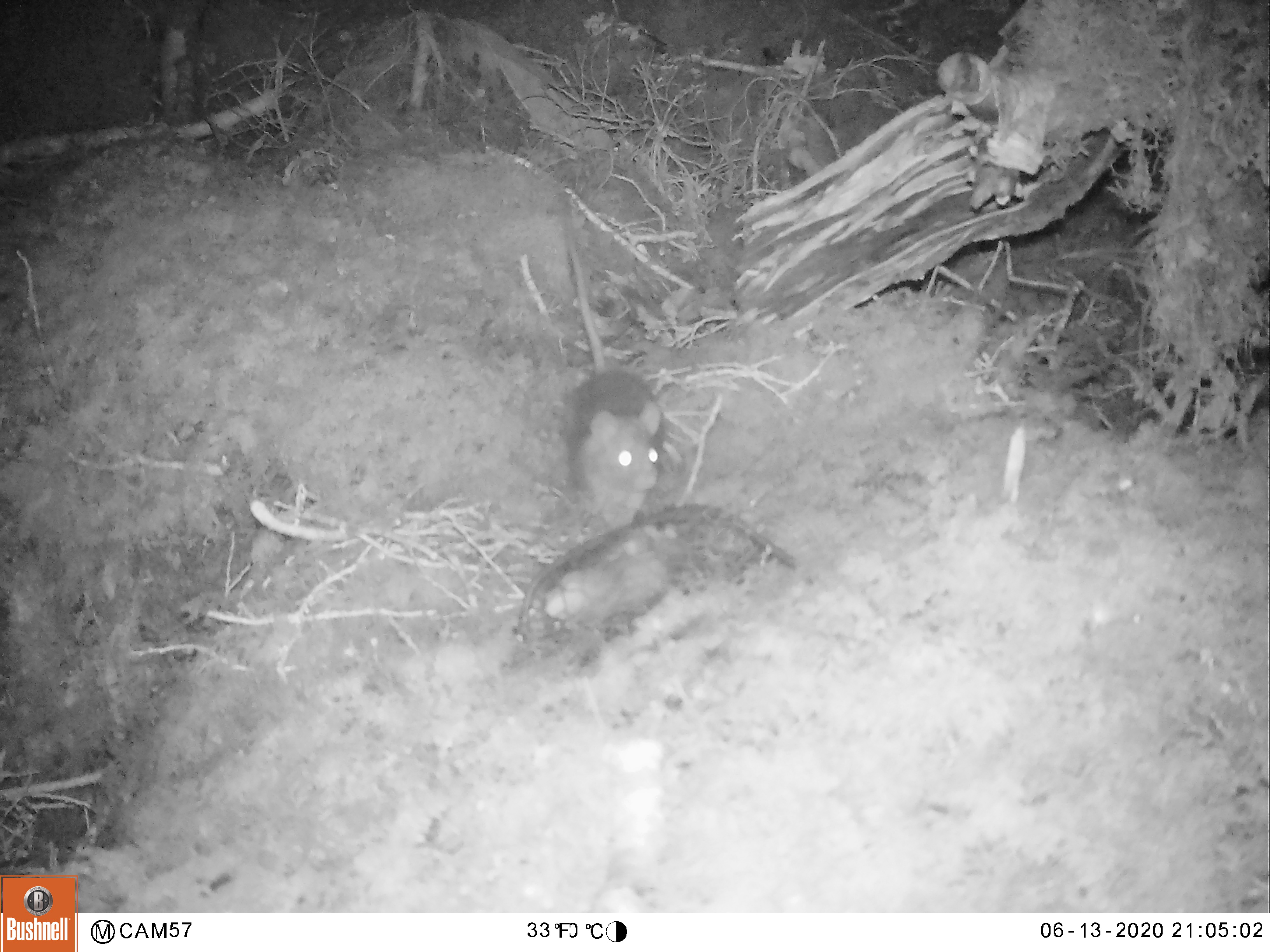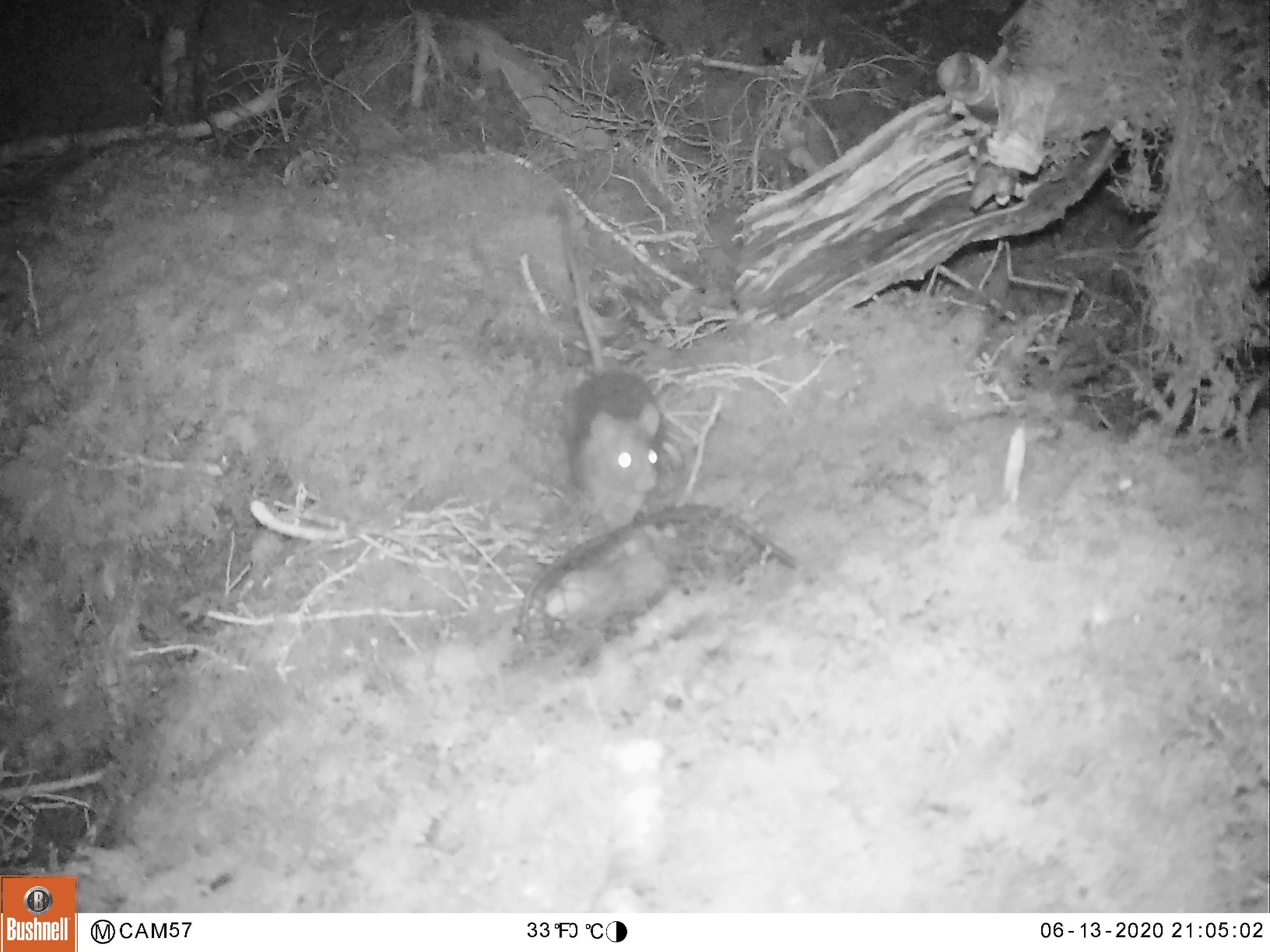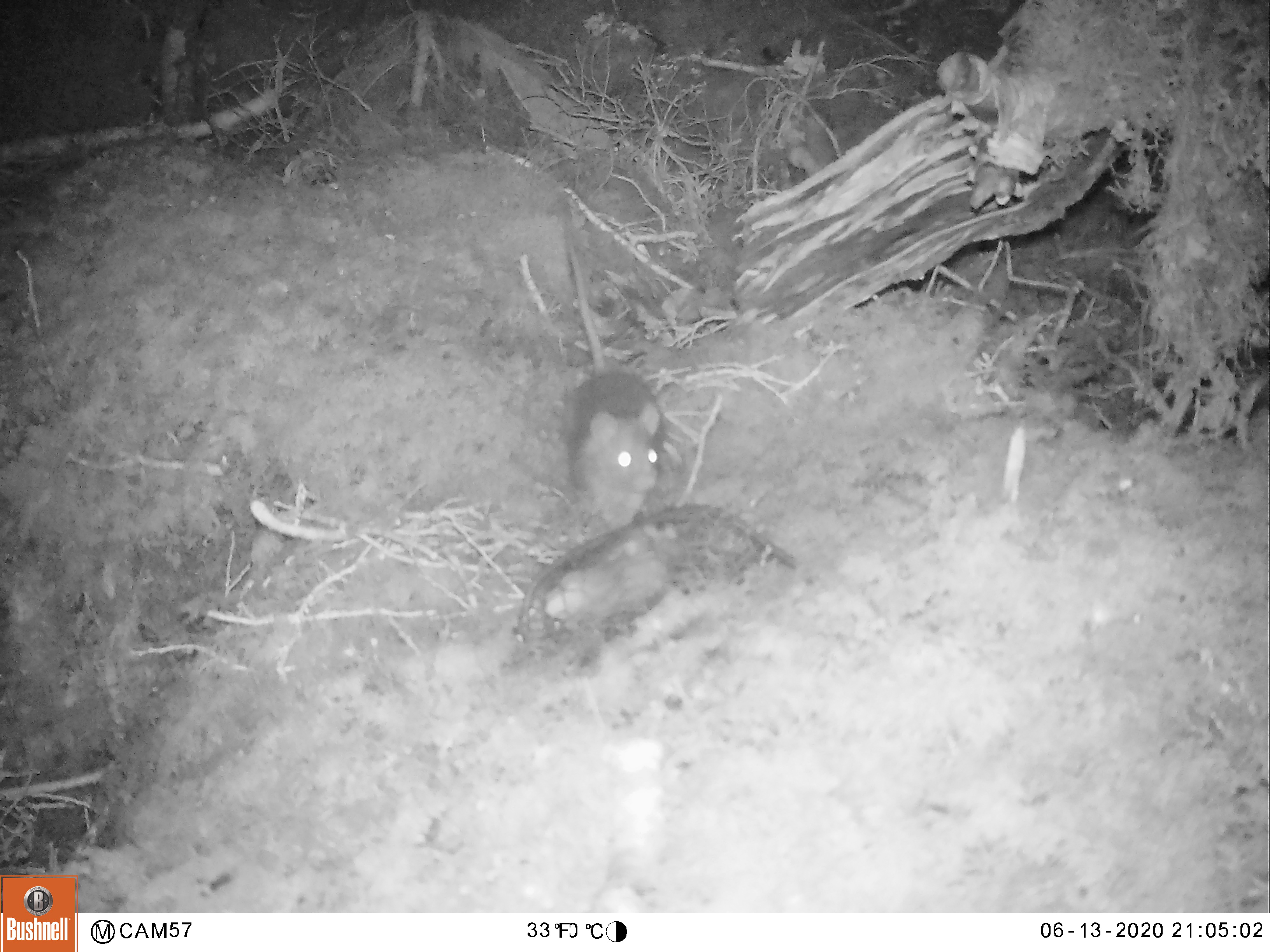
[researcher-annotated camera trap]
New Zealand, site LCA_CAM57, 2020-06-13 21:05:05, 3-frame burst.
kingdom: Animalia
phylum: Chordata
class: Mammalia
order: Rodentia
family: Muridae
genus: Rattus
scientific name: Rattus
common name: rat